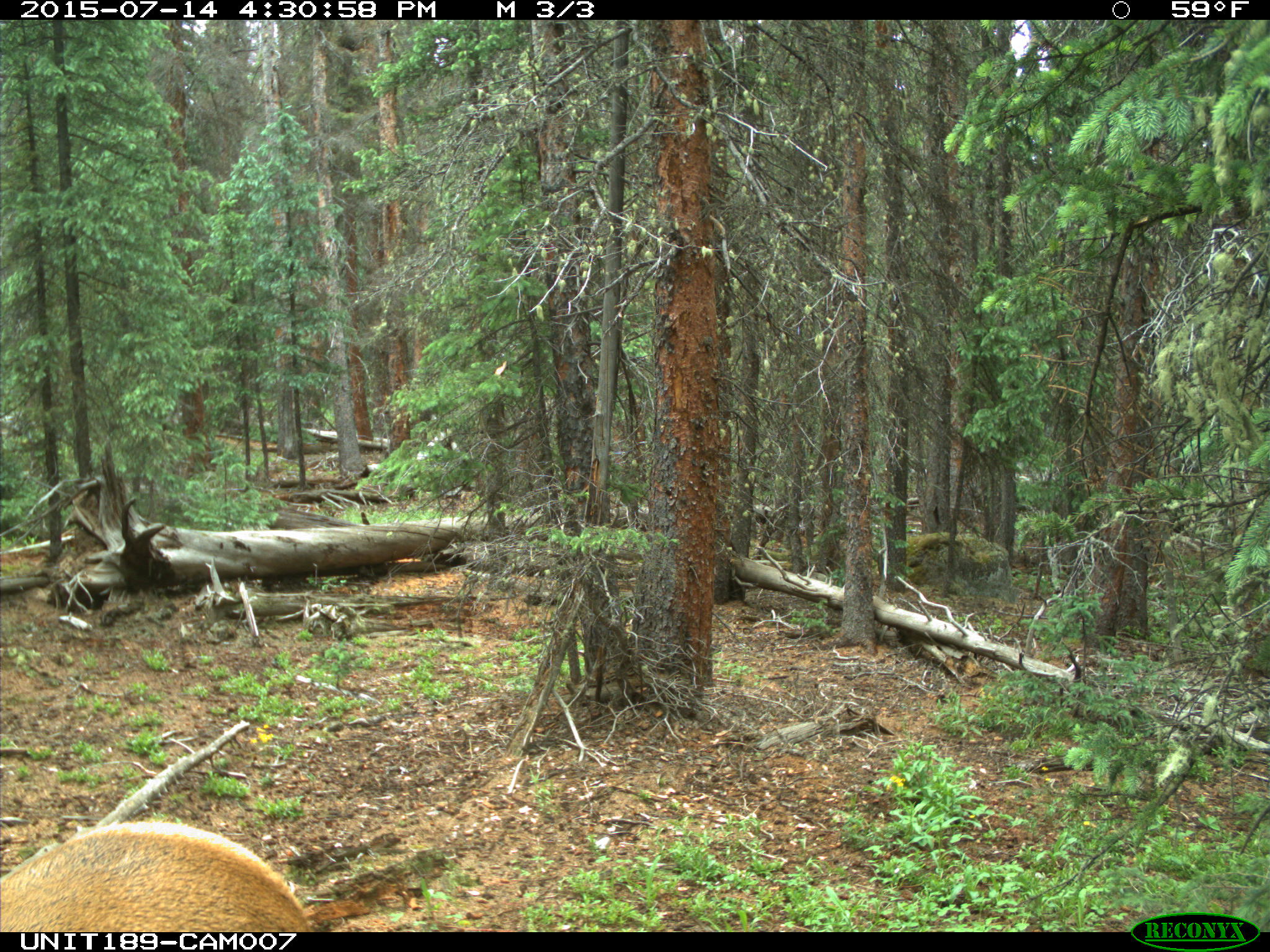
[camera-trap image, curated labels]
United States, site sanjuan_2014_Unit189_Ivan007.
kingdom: Animalia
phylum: Chordata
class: Mammalia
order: Artiodactyla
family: Cervidae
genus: Cervus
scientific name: Cervus elaphus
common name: red deer